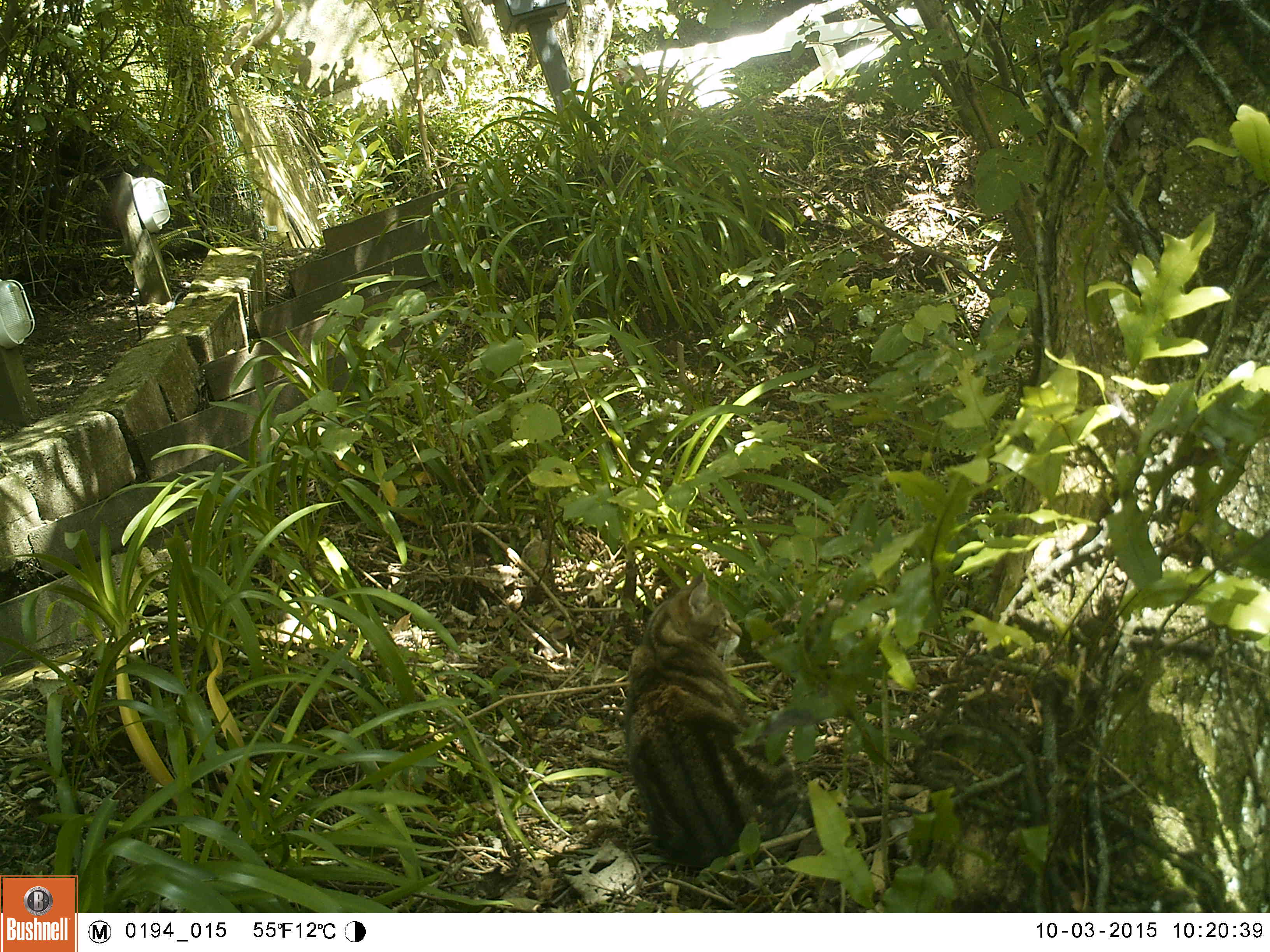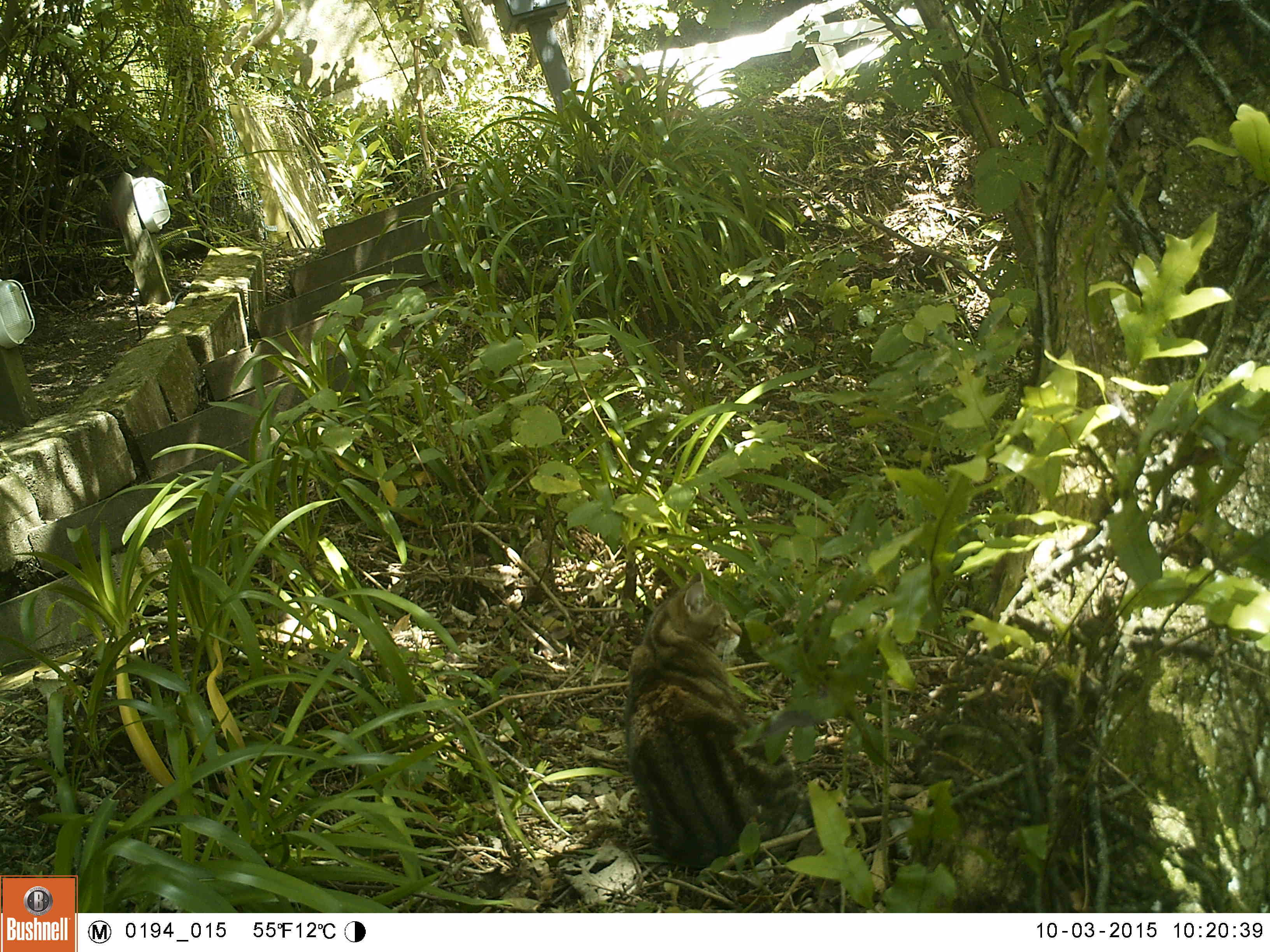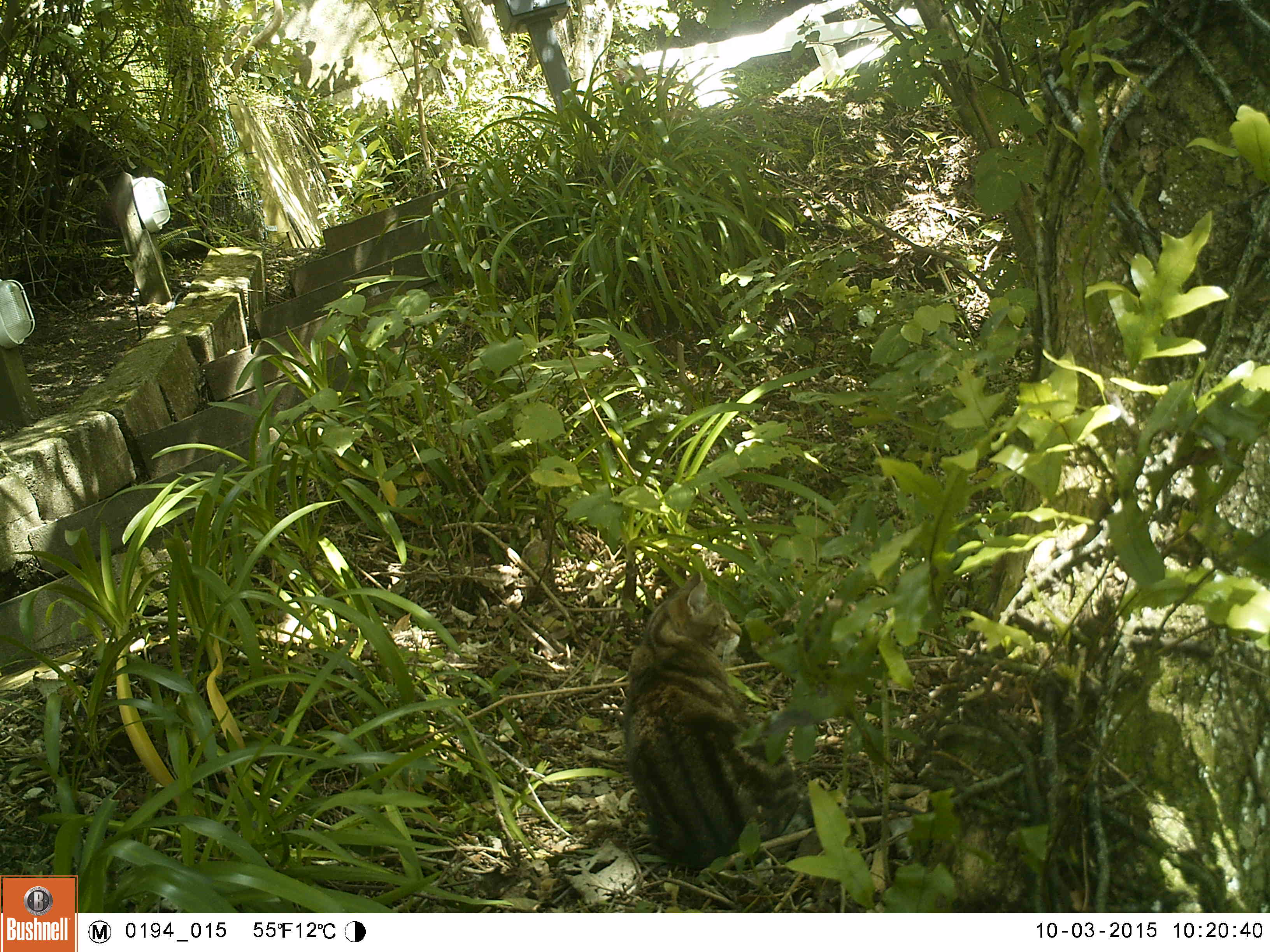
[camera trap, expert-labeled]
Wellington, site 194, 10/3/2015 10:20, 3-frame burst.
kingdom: Animalia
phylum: Chordata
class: Mammalia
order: Carnivora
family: Felidae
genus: Felis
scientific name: Felis catus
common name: cat